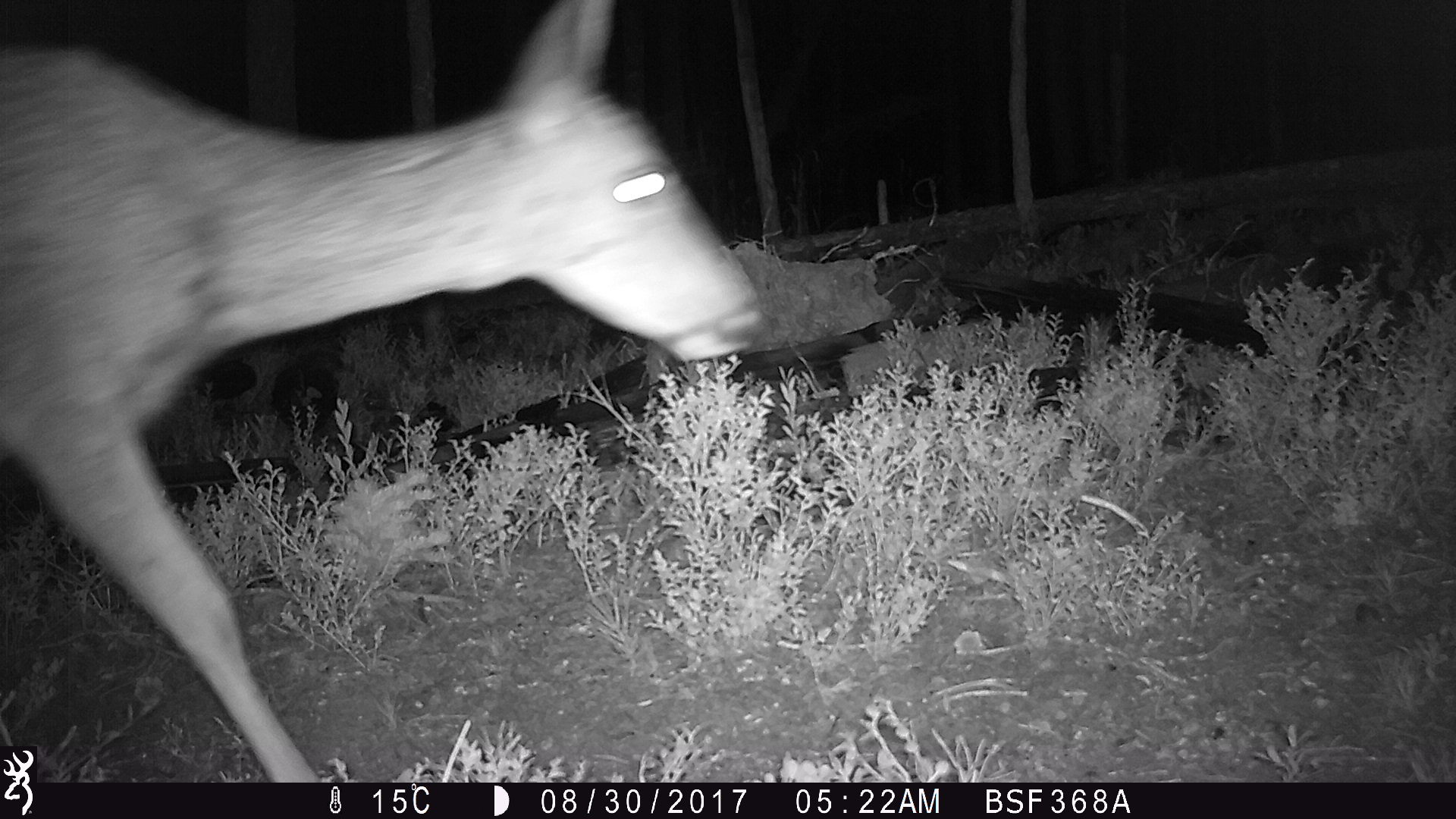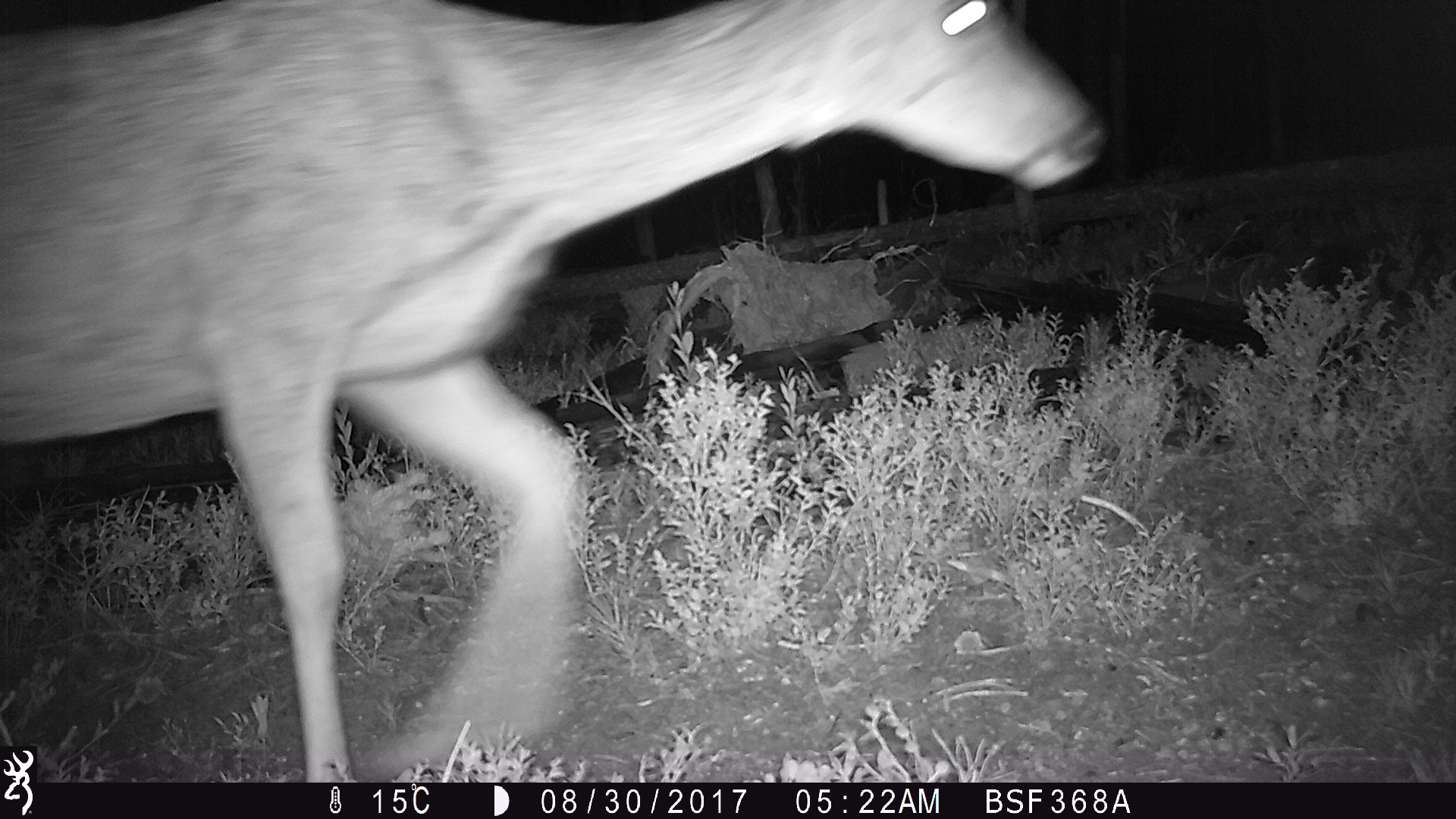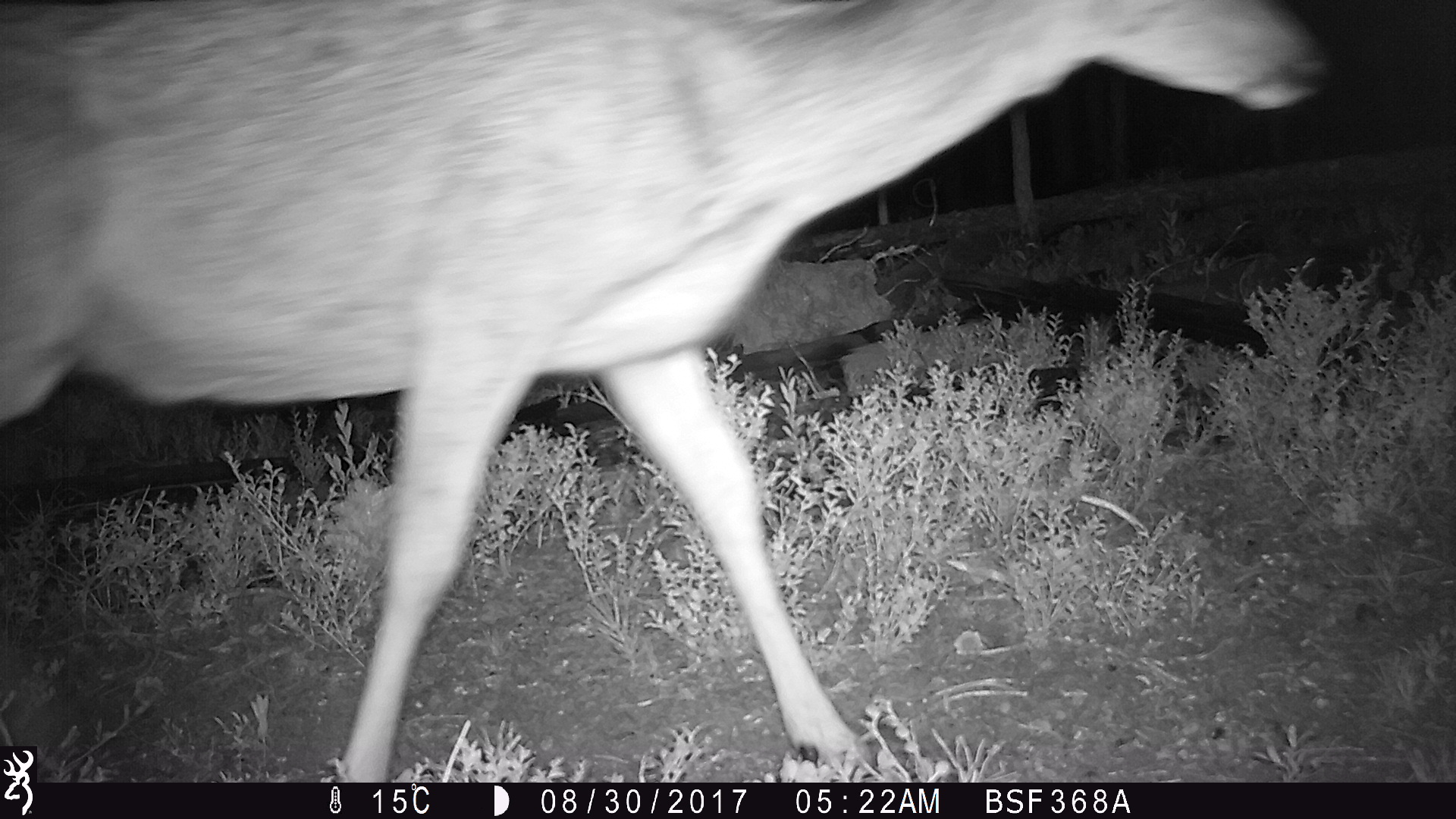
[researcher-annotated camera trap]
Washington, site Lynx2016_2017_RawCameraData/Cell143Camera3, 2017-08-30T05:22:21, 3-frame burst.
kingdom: Animalia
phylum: Chordata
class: Mammalia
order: Artiodactyla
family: Cervidae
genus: Odocoileus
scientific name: Odocoileus hemionus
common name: mule deer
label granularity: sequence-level